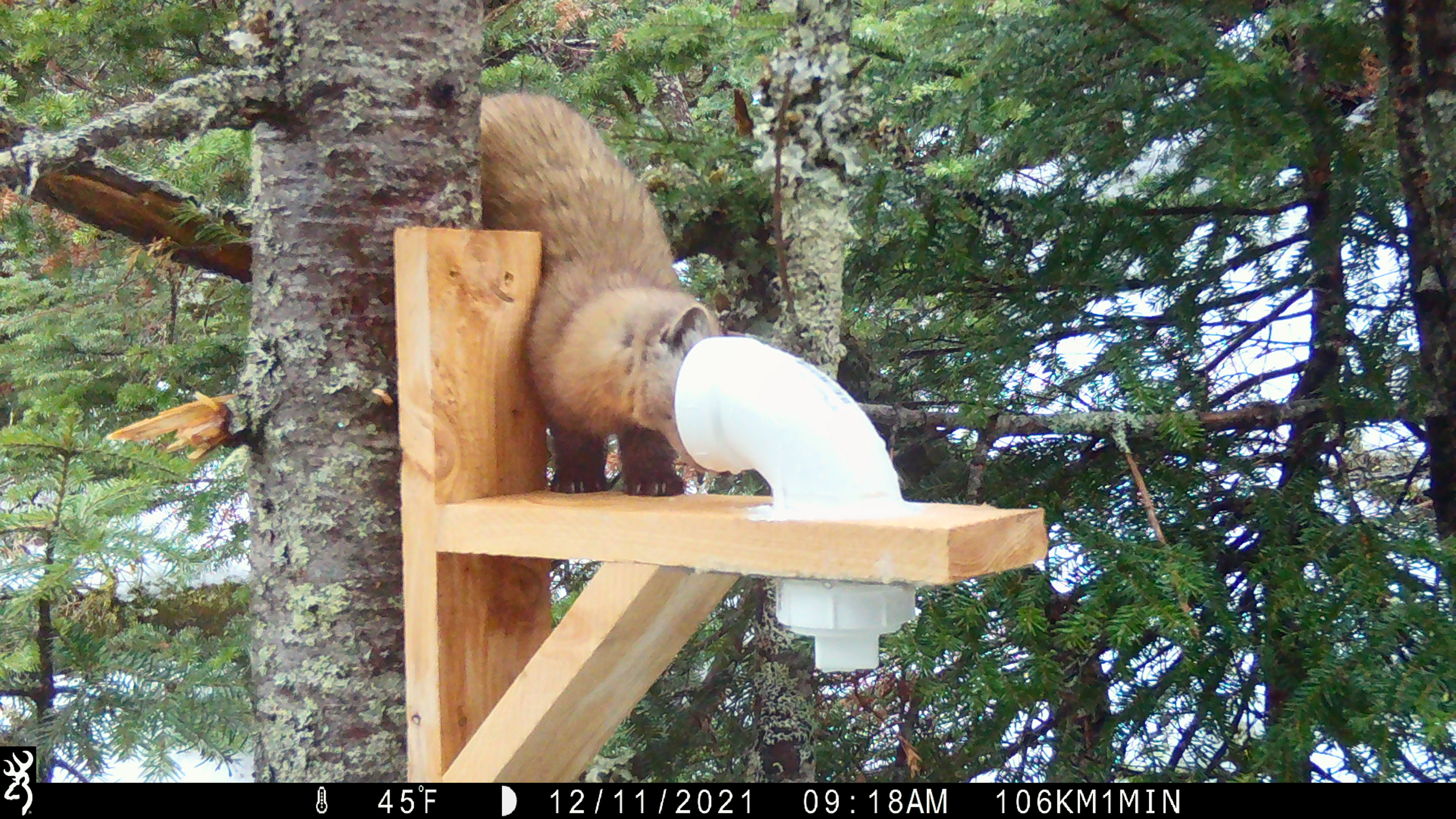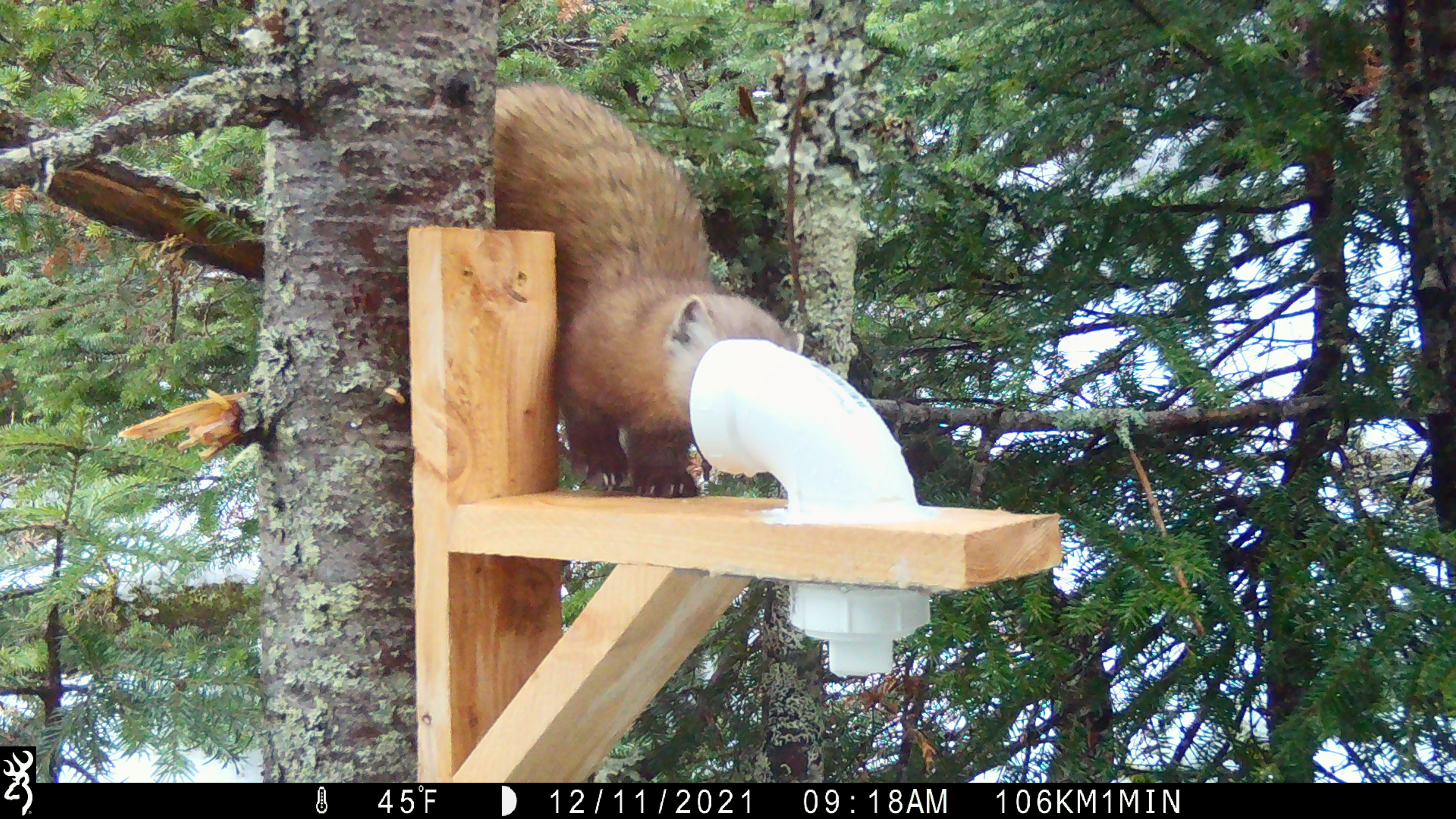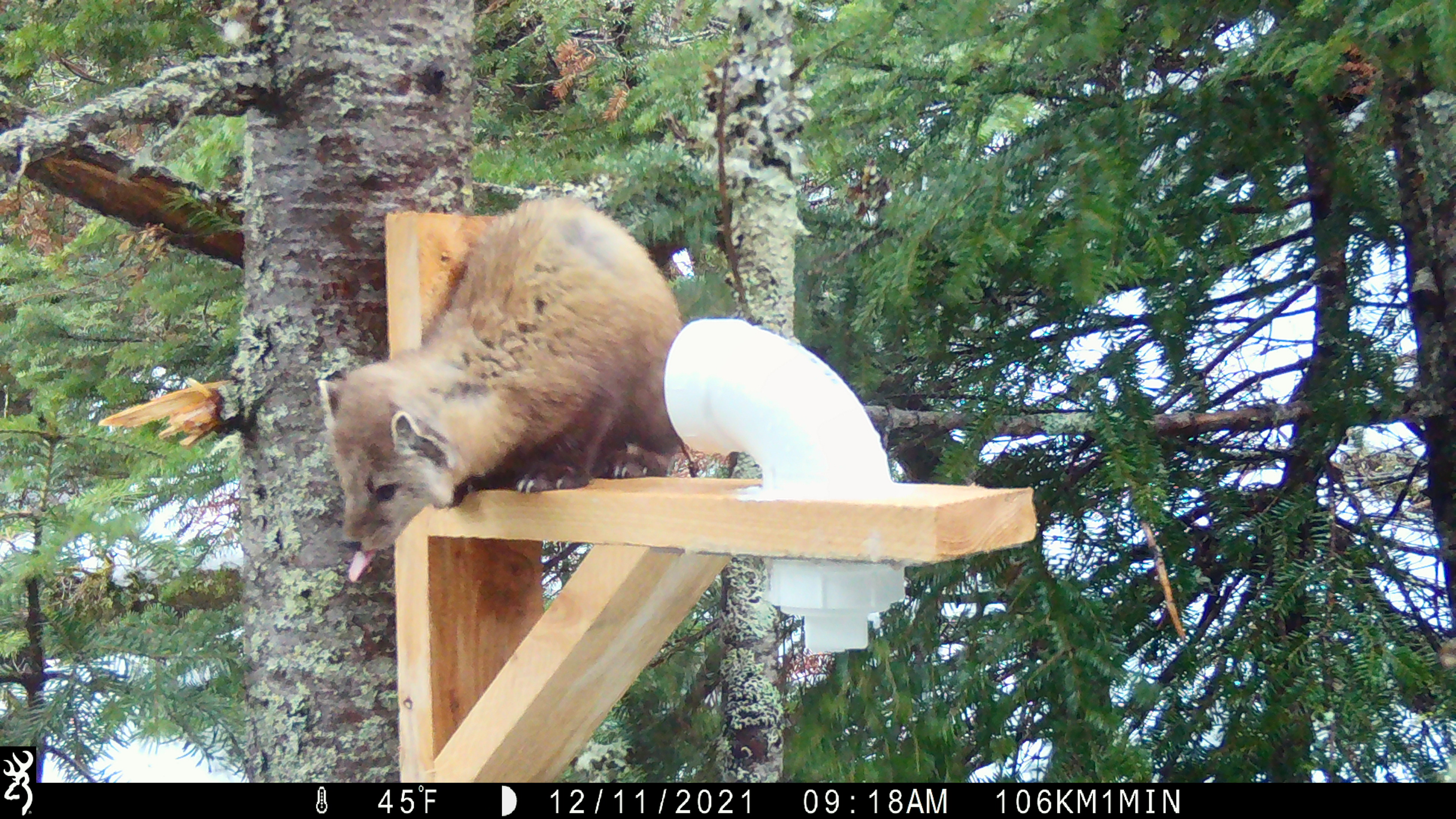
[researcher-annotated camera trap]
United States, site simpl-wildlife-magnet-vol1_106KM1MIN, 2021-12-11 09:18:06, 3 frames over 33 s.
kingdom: Animalia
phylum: Chordata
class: Mammalia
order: Carnivora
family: Mustelidae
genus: Martes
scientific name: Martes americana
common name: american marten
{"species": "american marten (Martes americana)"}